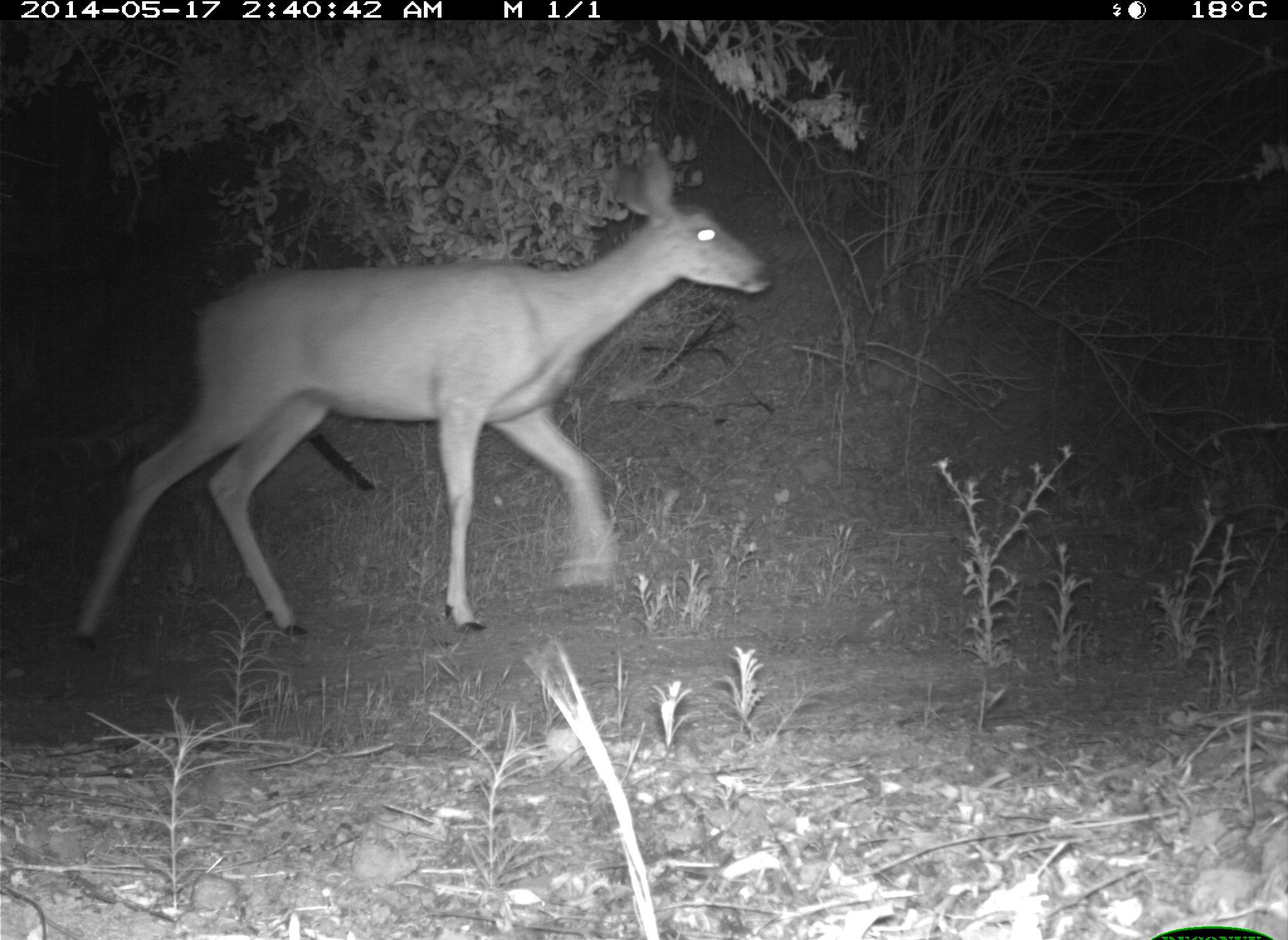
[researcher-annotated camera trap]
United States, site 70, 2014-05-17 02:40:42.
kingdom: Animalia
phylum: Chordata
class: Mammalia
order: Artiodactyla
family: Cervidae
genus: Odocoileus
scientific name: Odocoileus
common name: deer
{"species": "deer (Odocoileus)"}